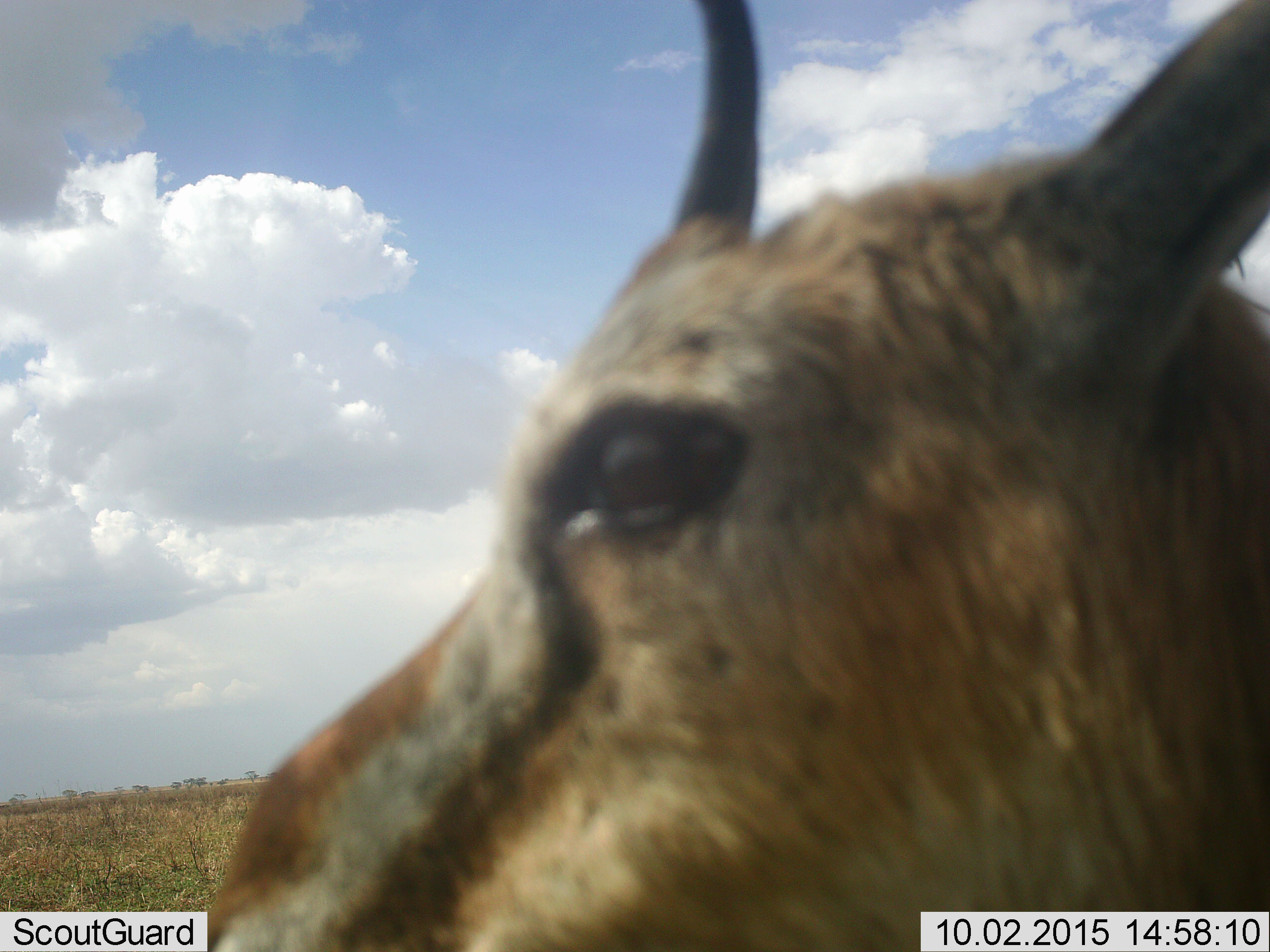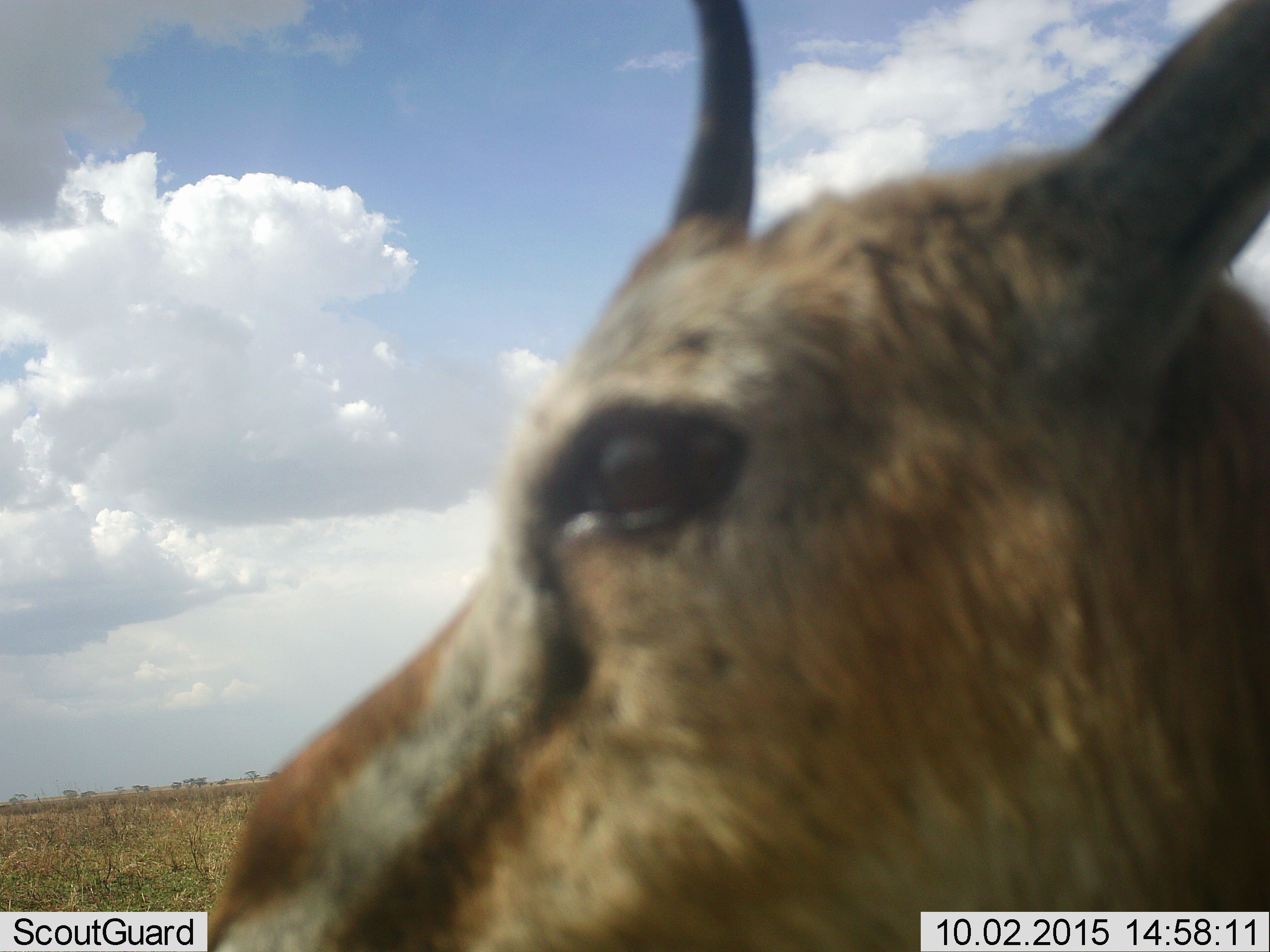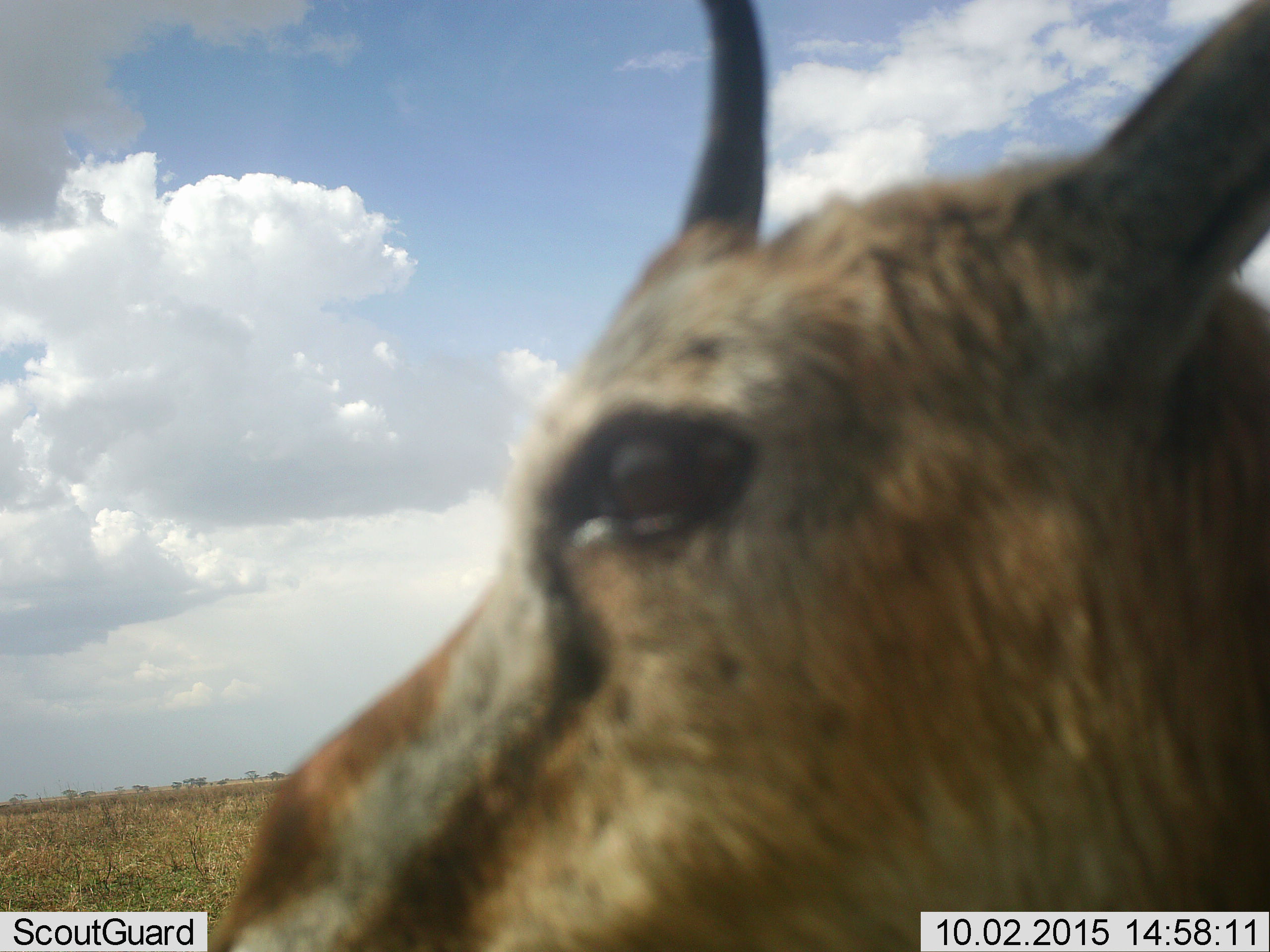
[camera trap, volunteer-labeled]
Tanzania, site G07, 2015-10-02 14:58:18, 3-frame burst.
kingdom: Animalia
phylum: Chordata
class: Mammalia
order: Artiodactyla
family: Bovidae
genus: Eudorcas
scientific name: Eudorcas thomsonii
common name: thomson's gazelle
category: gazellethomsons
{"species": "gazellethomsons (thomson's gazelle) (Eudorcas thomsonii)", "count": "1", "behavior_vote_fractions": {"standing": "86%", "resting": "0%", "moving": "0%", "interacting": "14%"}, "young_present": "0%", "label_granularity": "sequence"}